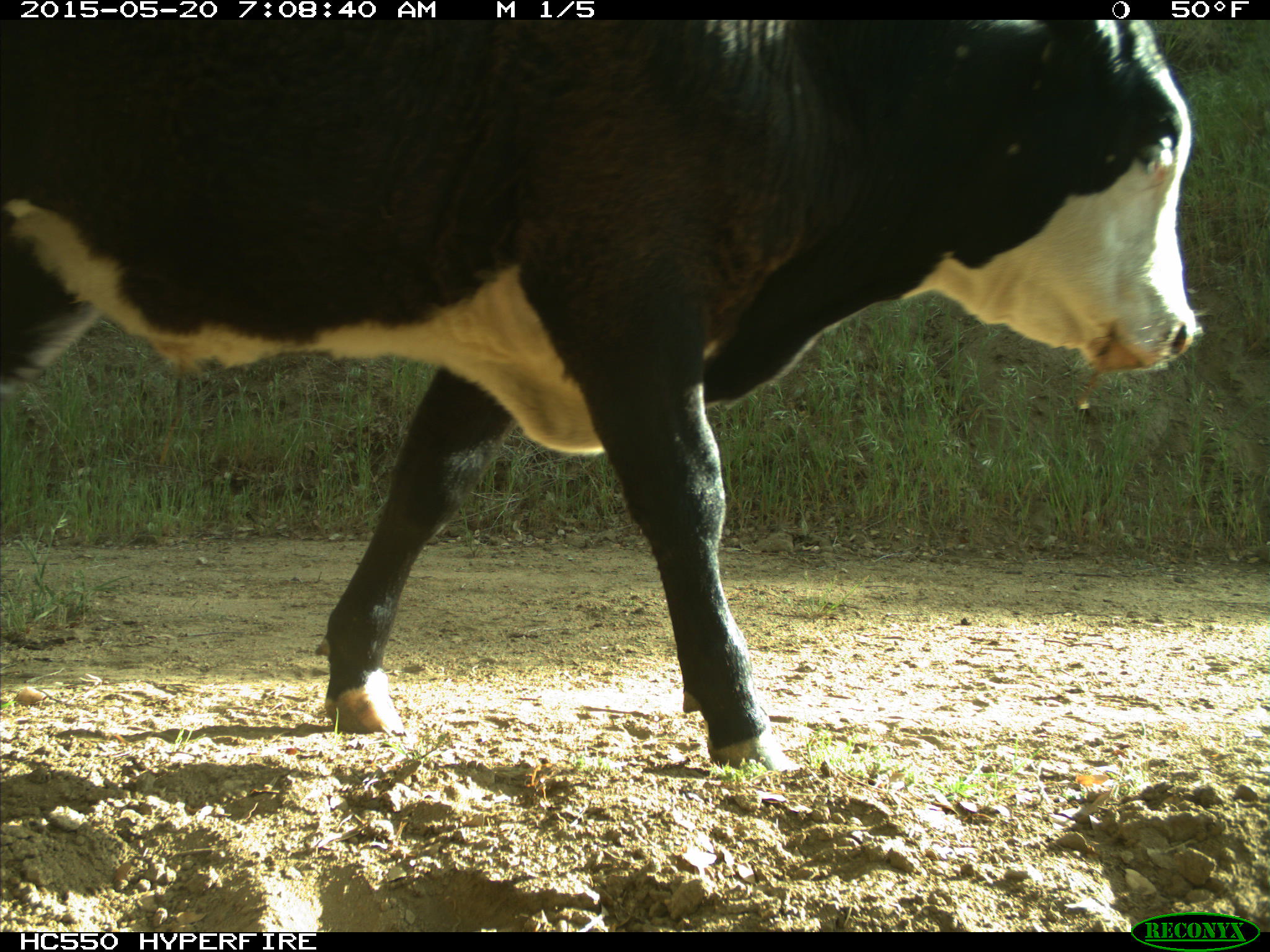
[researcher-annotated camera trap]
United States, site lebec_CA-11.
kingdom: Animalia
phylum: Chordata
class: Mammalia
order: Artiodactyla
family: Bovidae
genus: Bos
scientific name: Bos taurus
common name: domestic cow